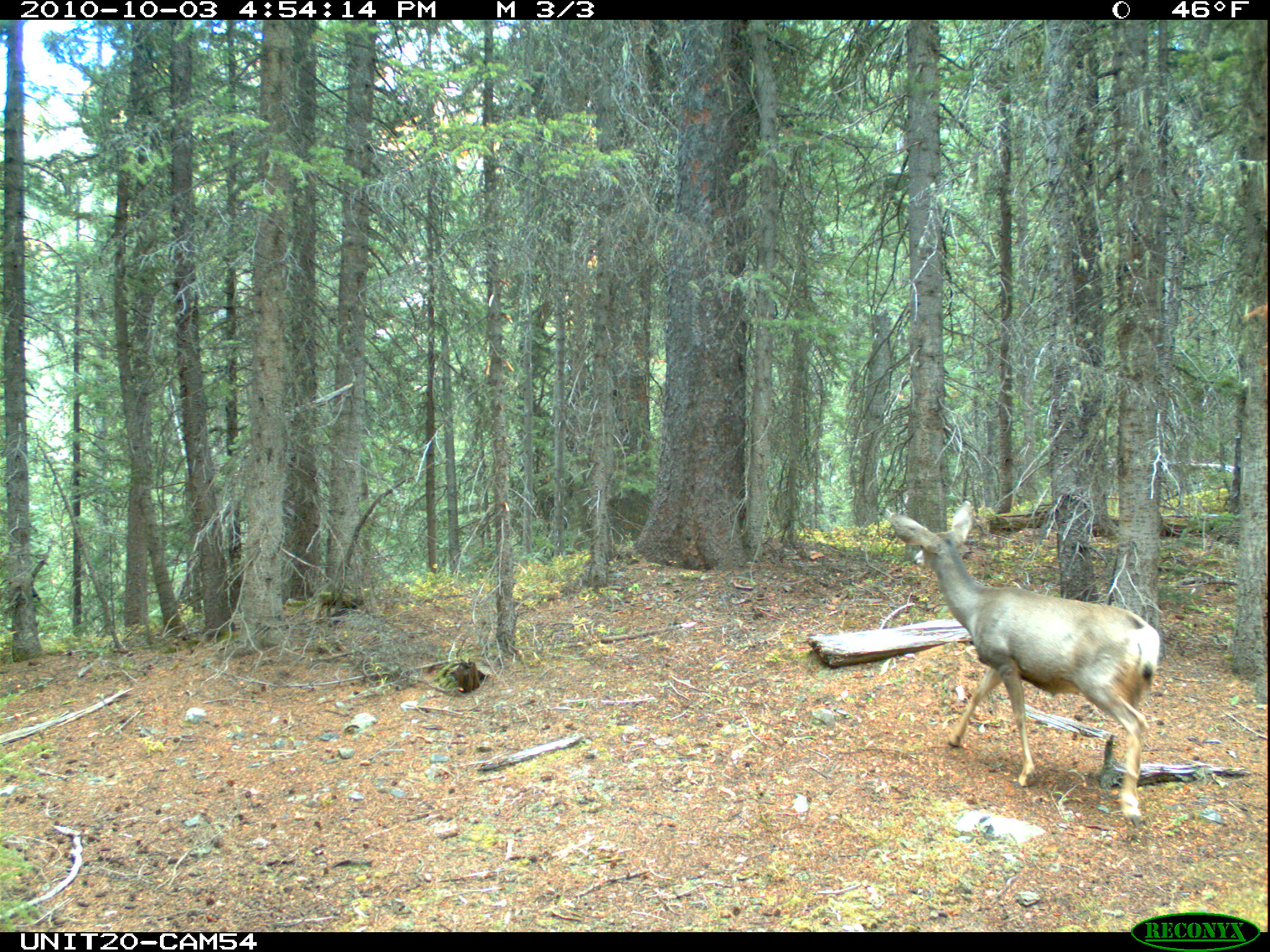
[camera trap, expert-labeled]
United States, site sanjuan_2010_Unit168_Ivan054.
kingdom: Animalia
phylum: Chordata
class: Mammalia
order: Artiodactyla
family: Cervidae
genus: Odocoileus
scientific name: Odocoileus hemionus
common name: mule deer